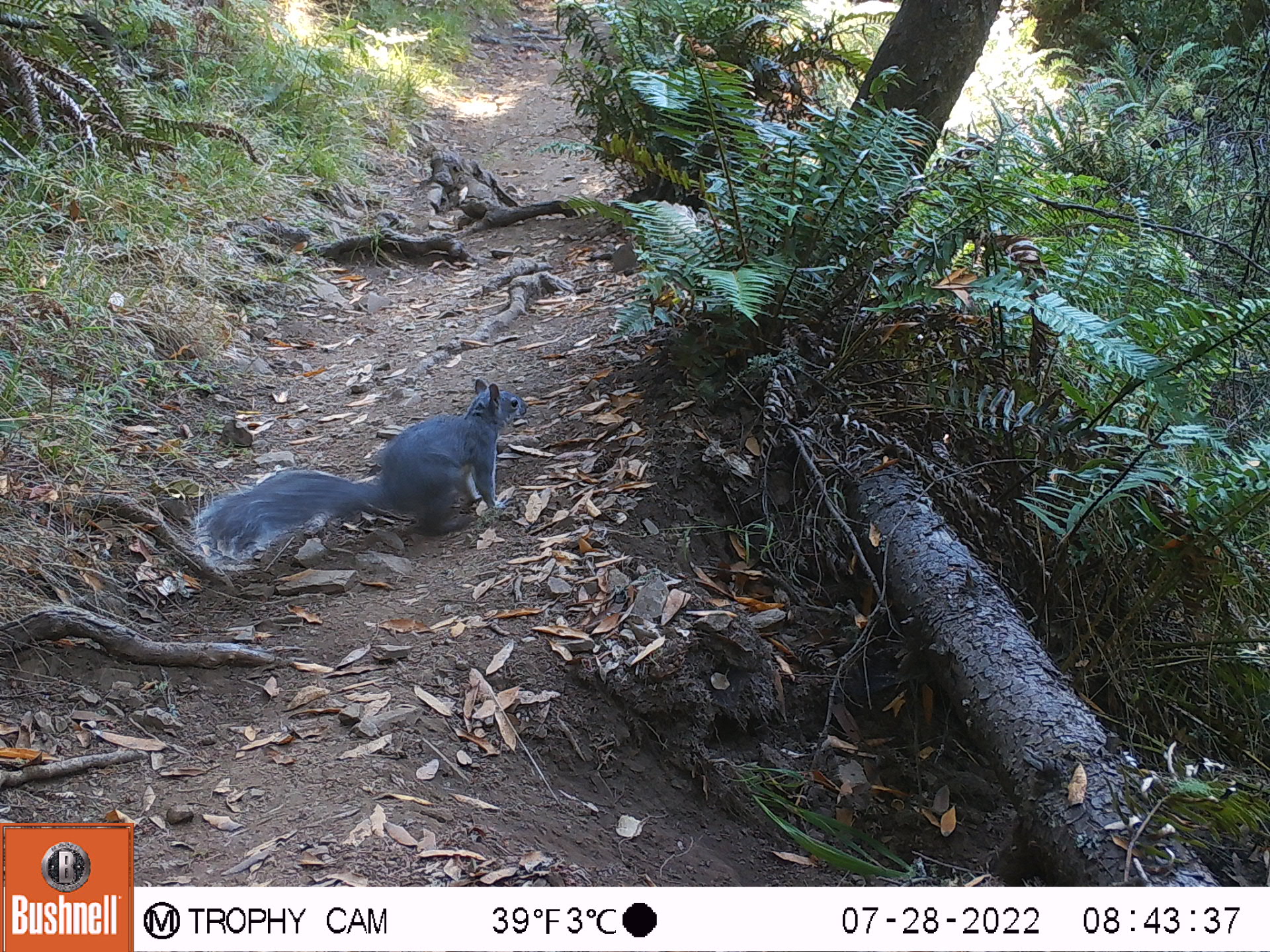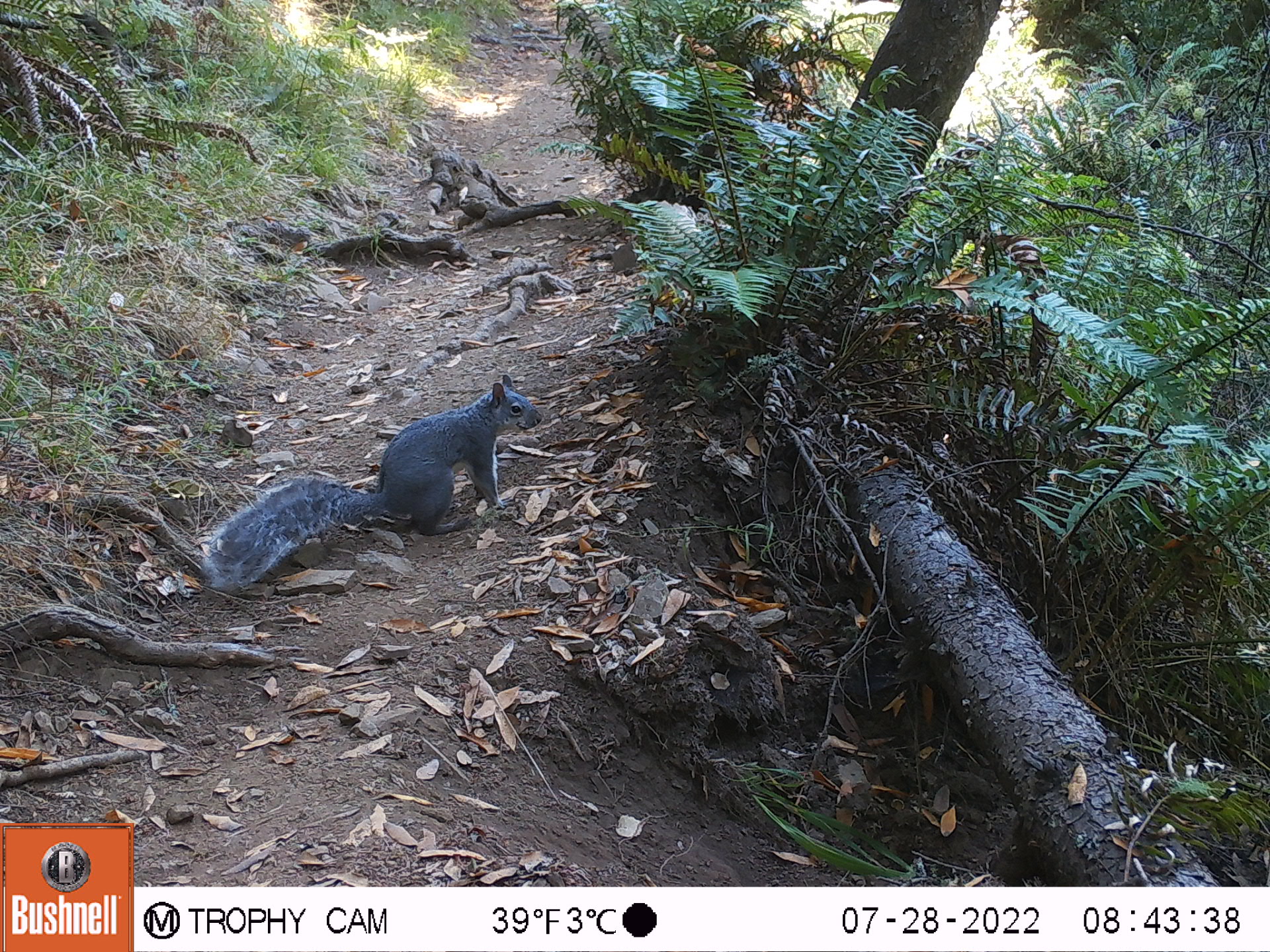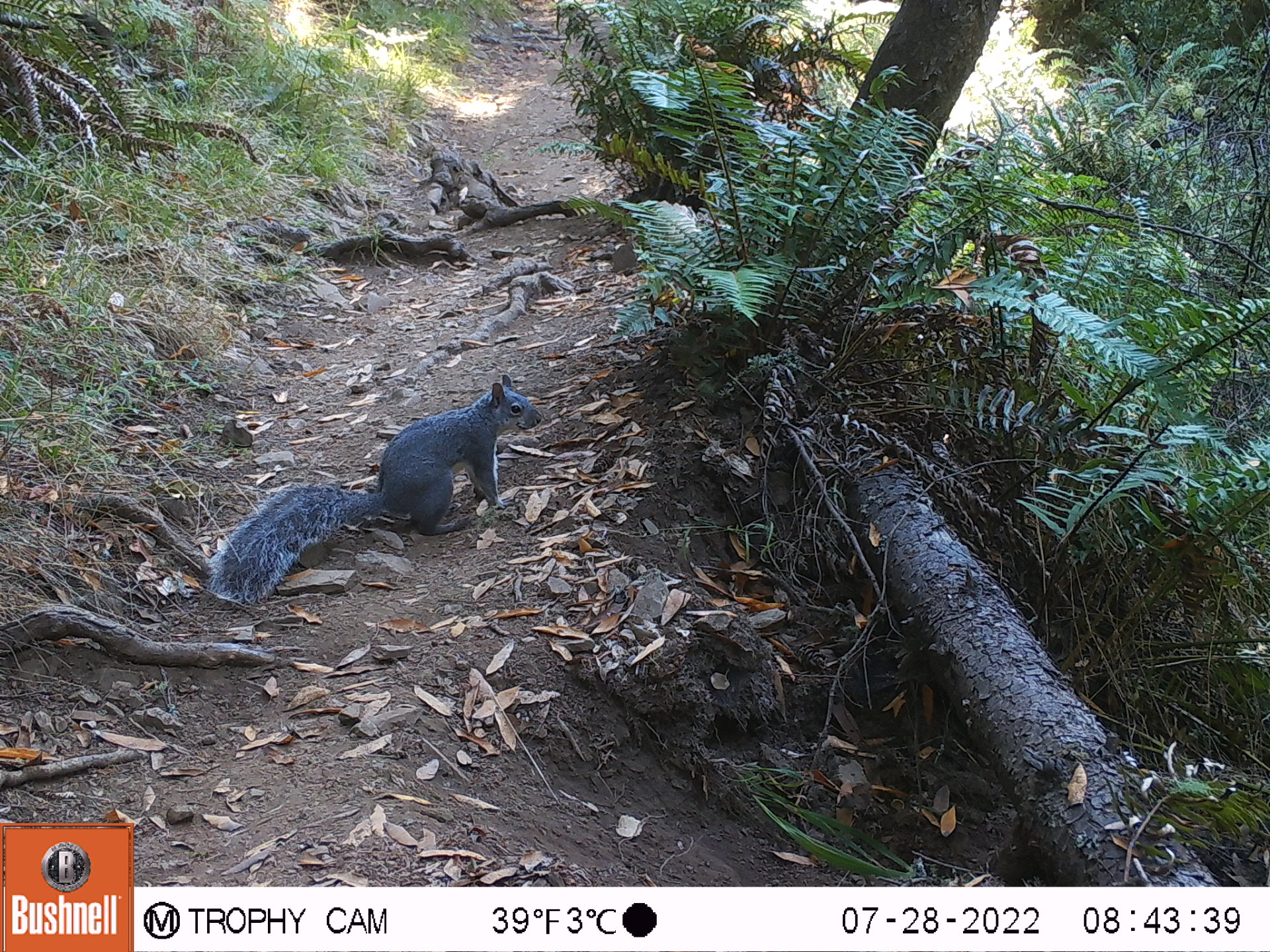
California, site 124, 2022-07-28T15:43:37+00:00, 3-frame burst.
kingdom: Animalia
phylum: Chordata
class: Mammalia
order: Rodentia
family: Sciuridae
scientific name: Sciuridae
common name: squirrel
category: unknown squirrel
Unknown squirrel (squirrel) (Sciuridae).